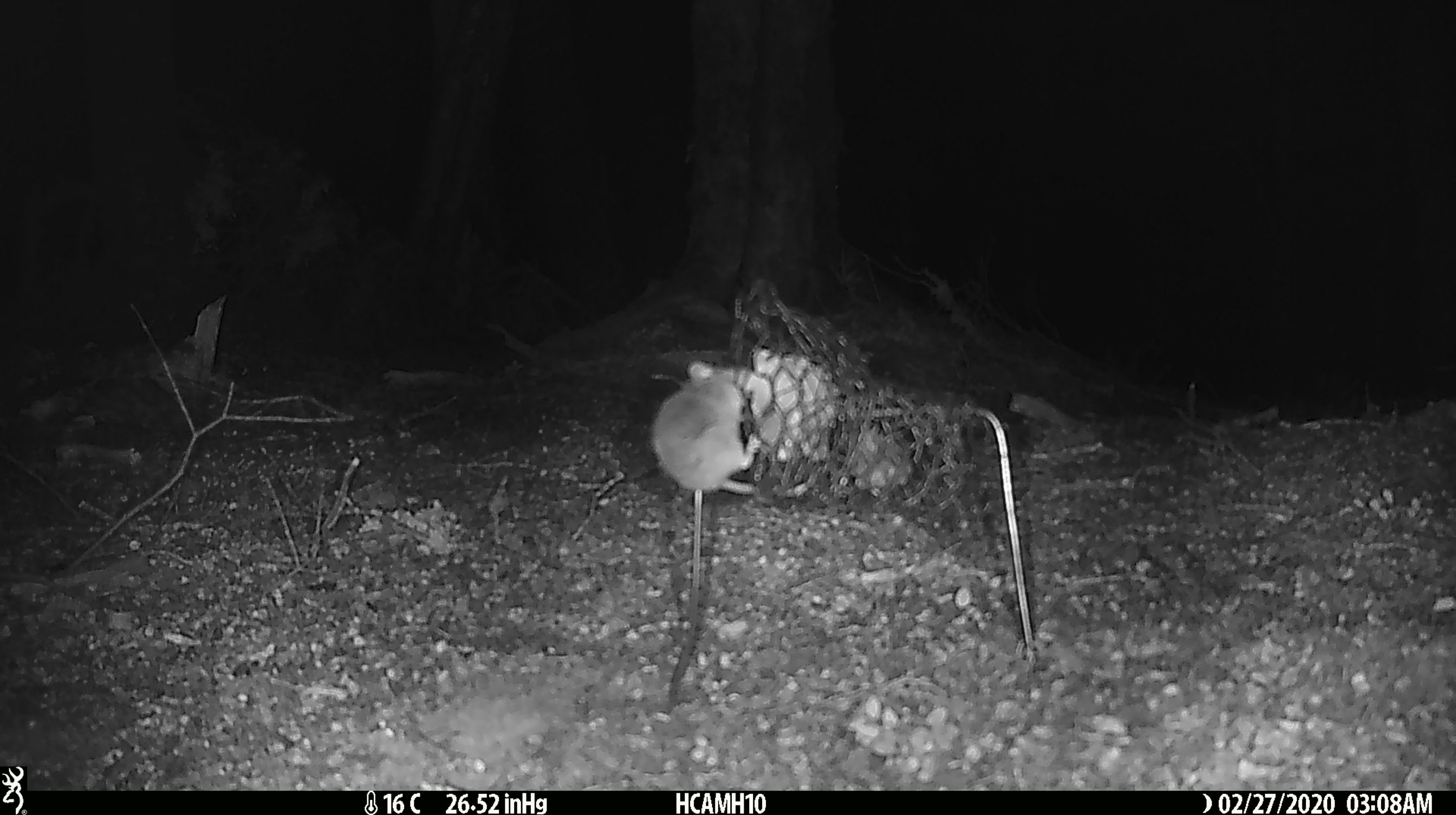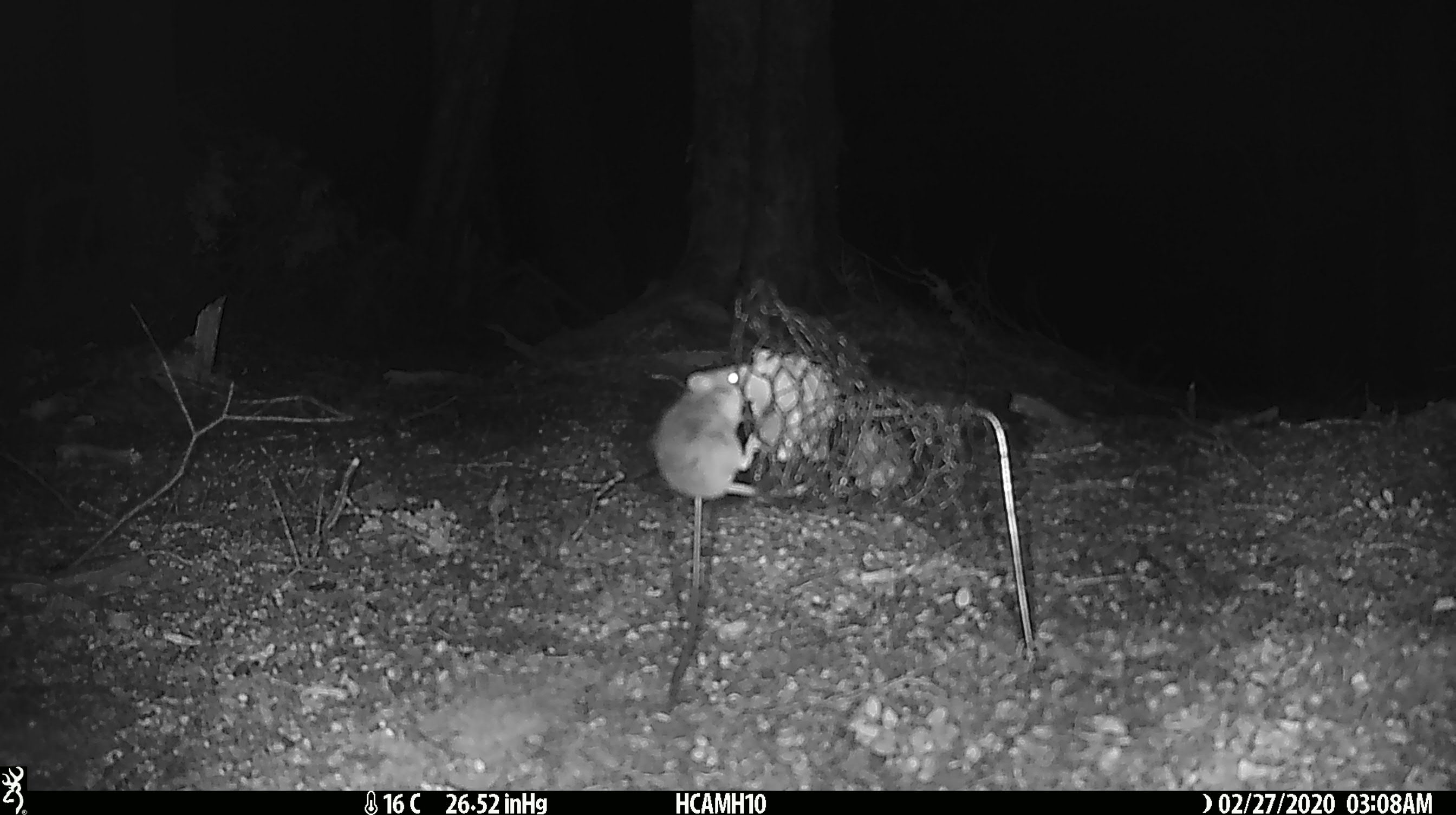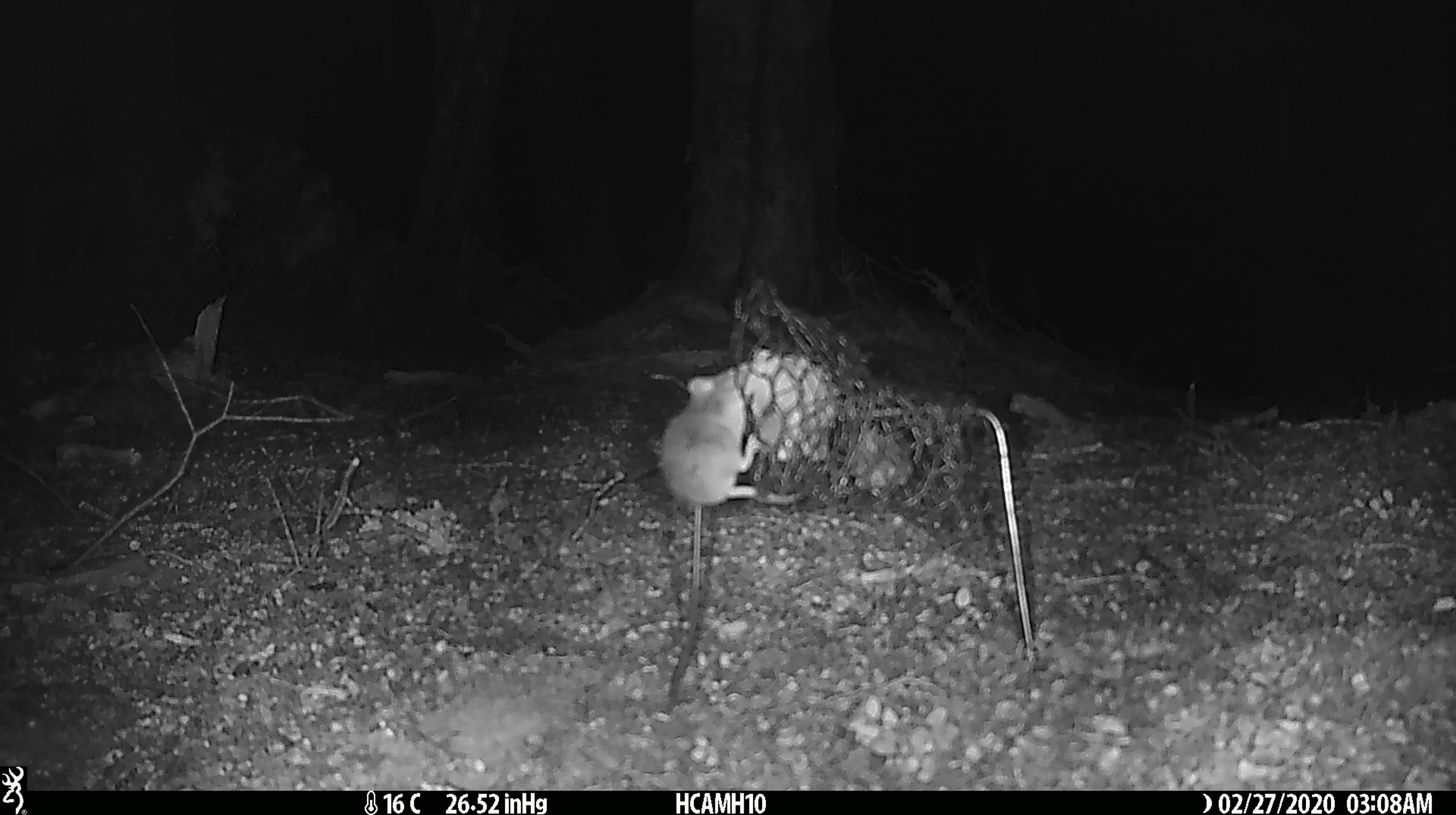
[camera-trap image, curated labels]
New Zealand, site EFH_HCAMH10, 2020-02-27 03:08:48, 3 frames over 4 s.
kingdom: Animalia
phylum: Chordata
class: Mammalia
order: Rodentia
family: Muridae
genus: Mus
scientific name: Mus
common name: mouse